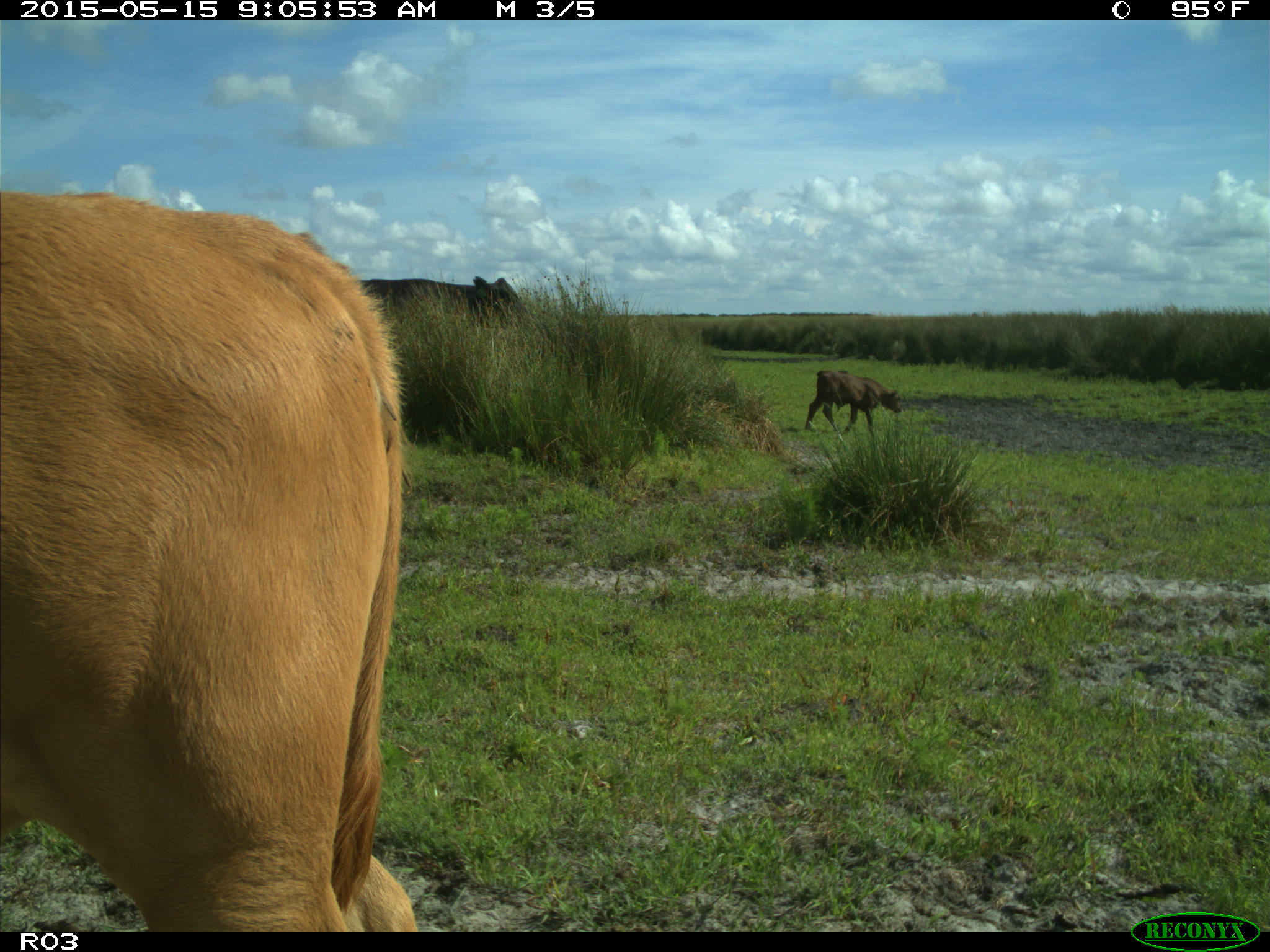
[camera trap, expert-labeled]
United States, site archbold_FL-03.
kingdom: Animalia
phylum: Chordata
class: Mammalia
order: Artiodactyla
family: Bovidae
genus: Bos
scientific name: Bos taurus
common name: domestic cow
Bos taurus (domestic cow).